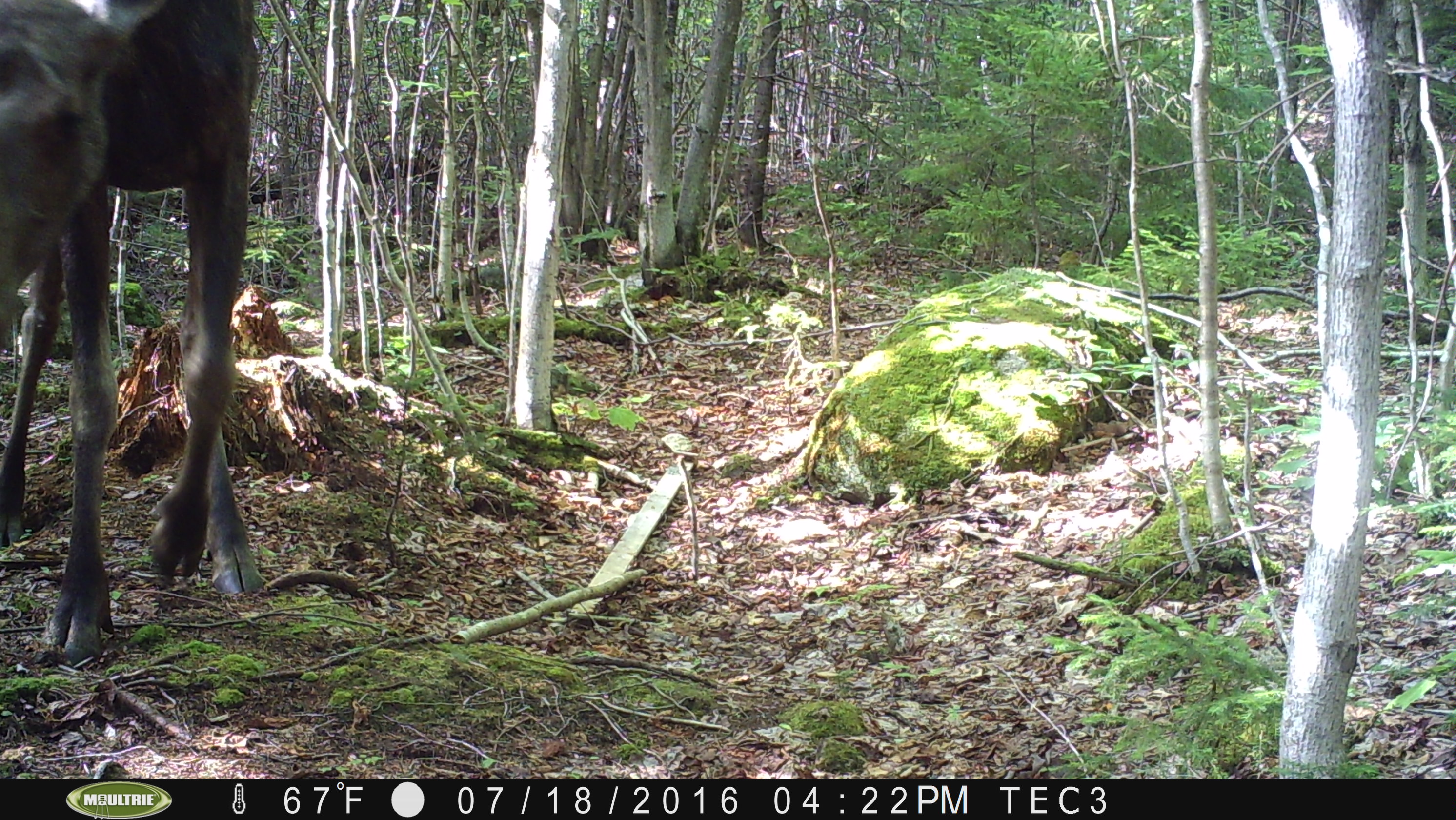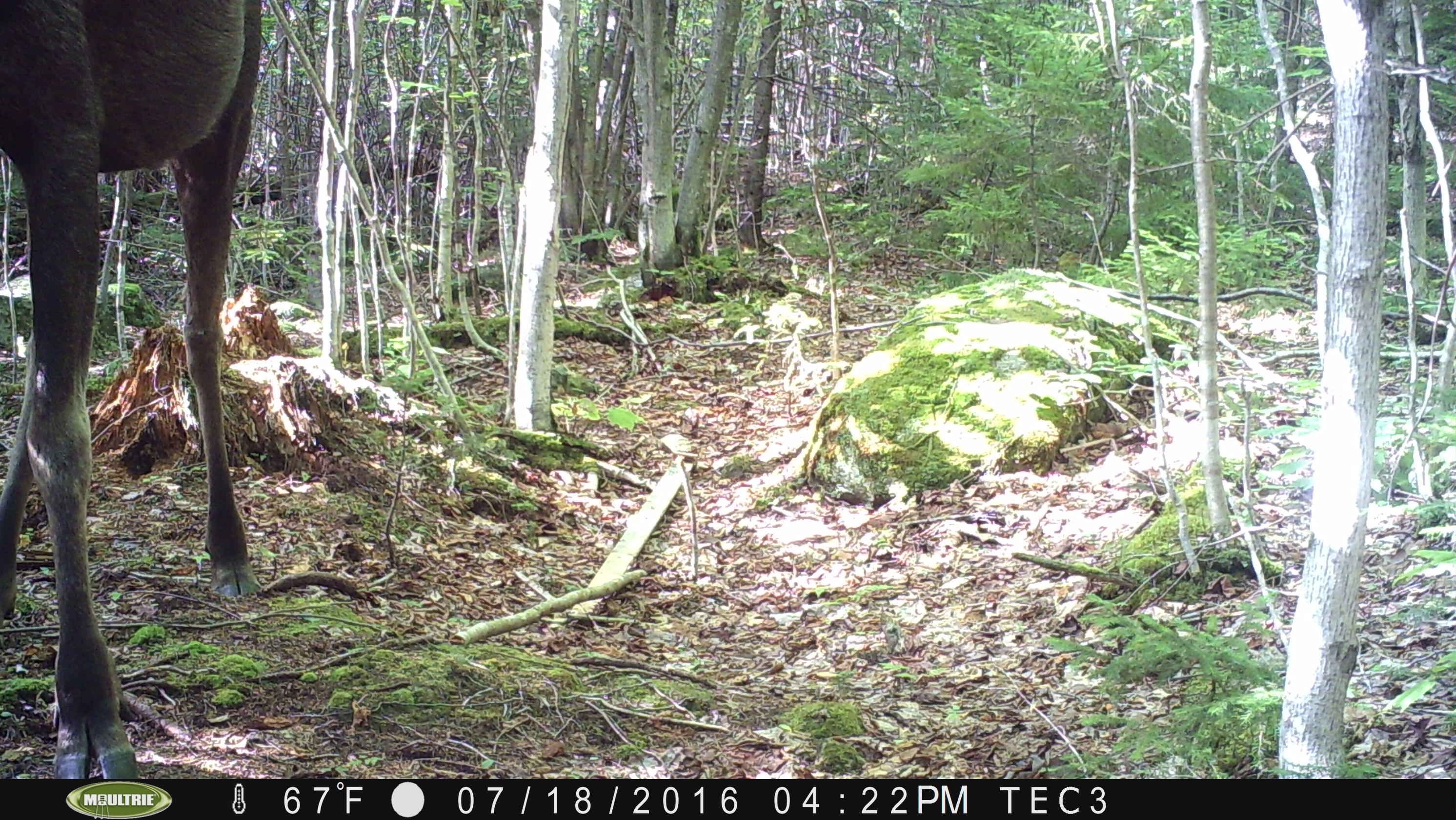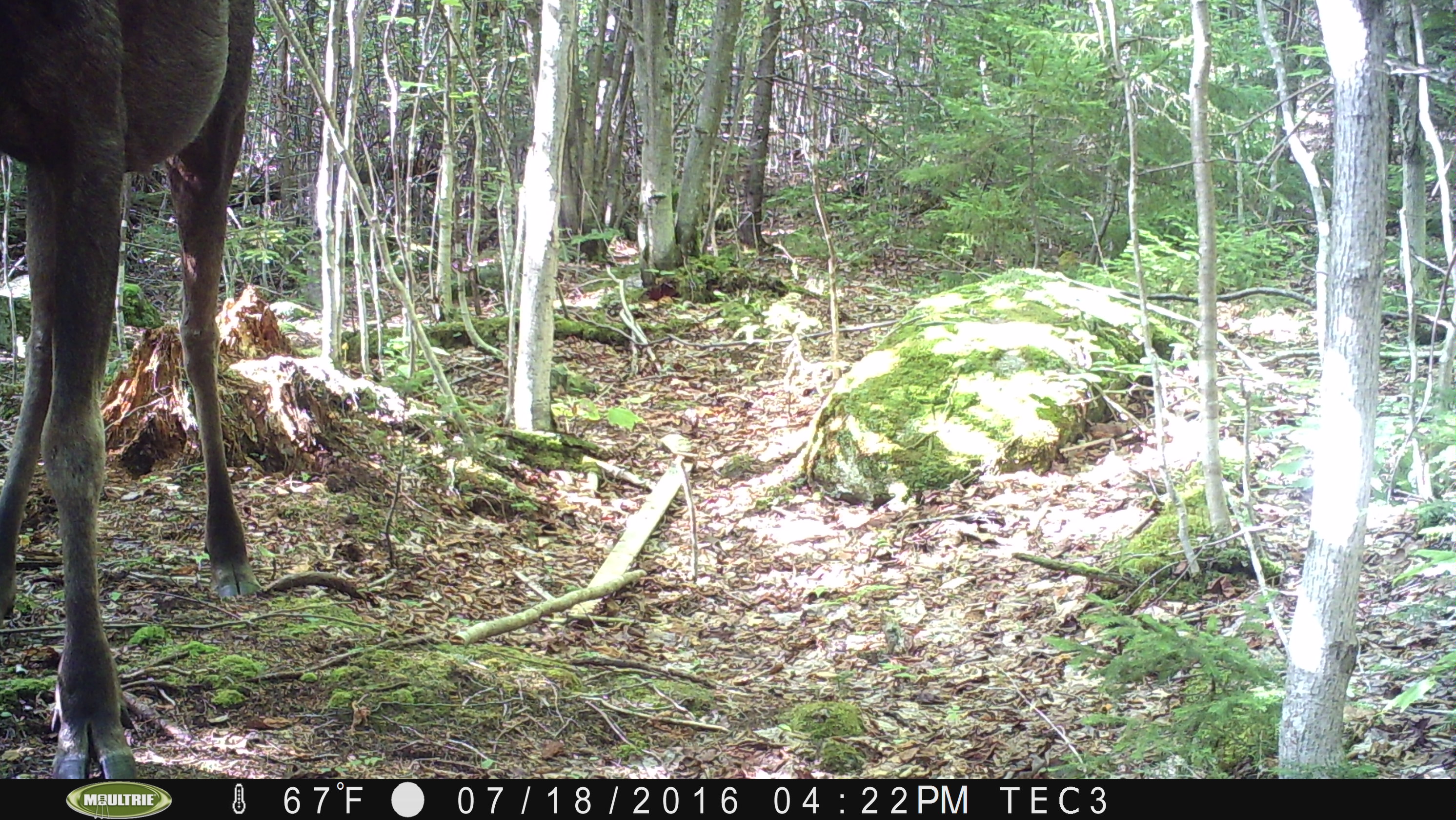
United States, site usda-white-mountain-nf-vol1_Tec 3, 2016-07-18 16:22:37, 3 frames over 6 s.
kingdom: Animalia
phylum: Chordata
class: Mammalia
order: Artiodactyla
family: Cervidae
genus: Alces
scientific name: Alces alces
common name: moose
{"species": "moose (Alces alces)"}